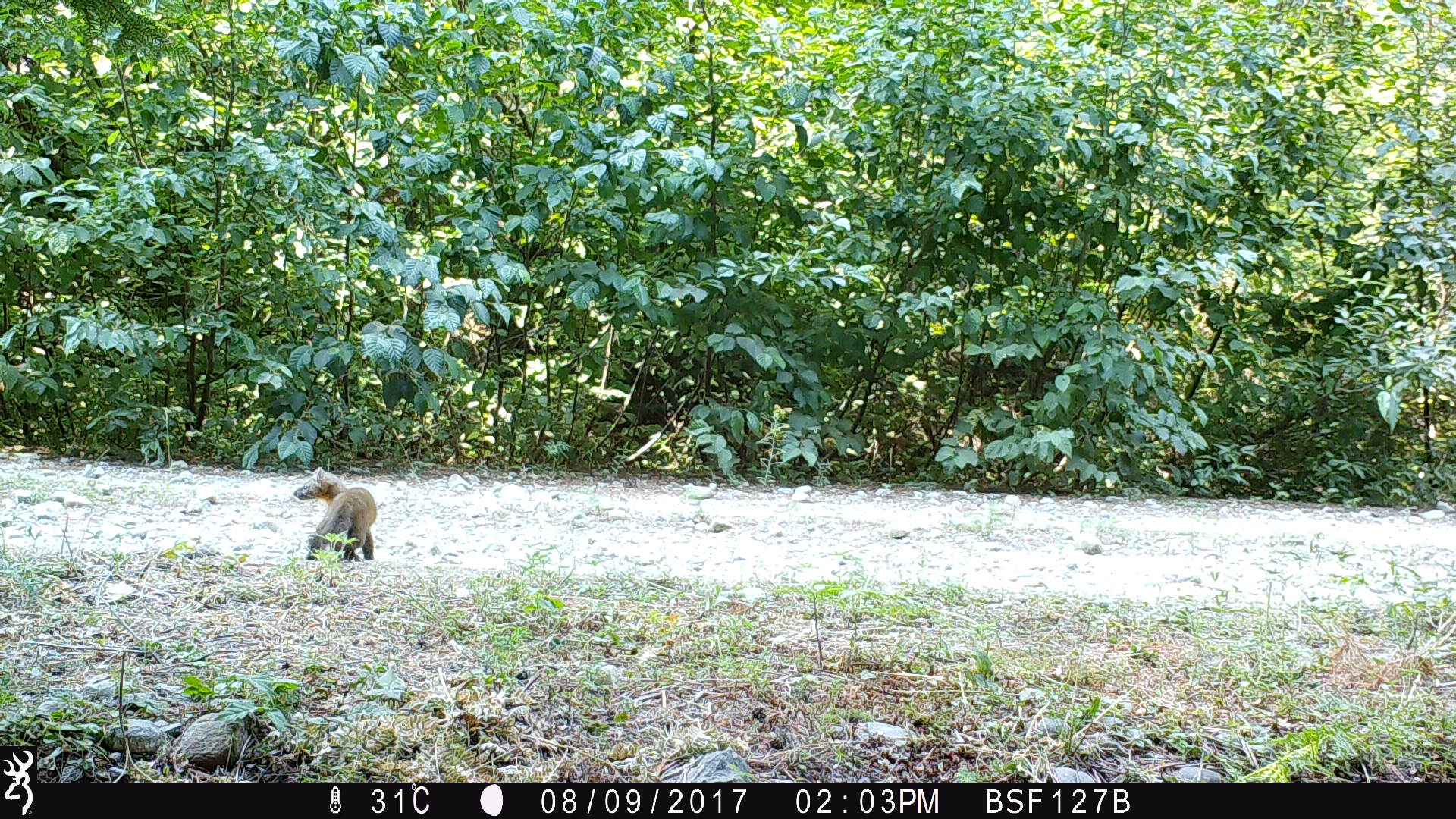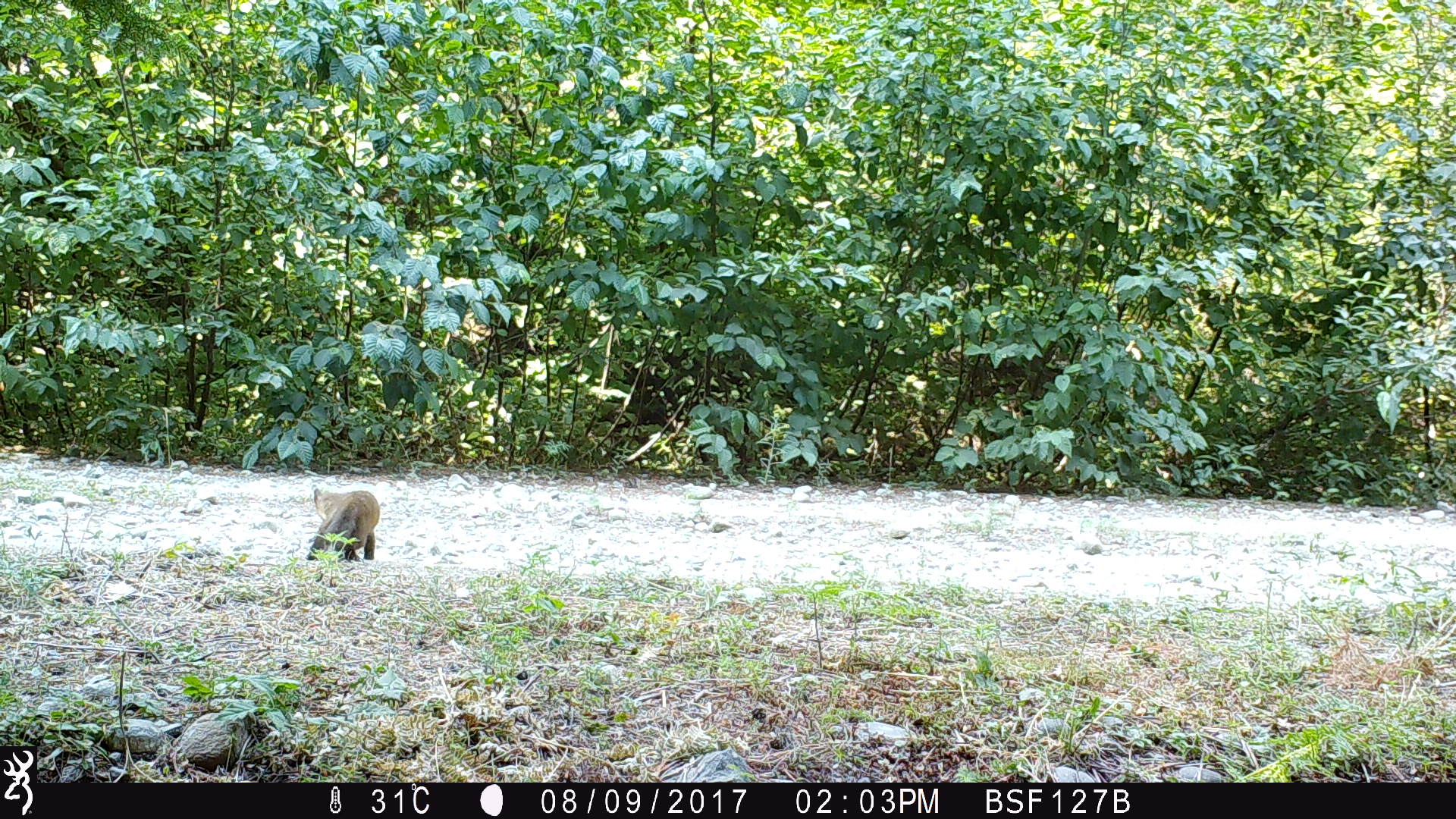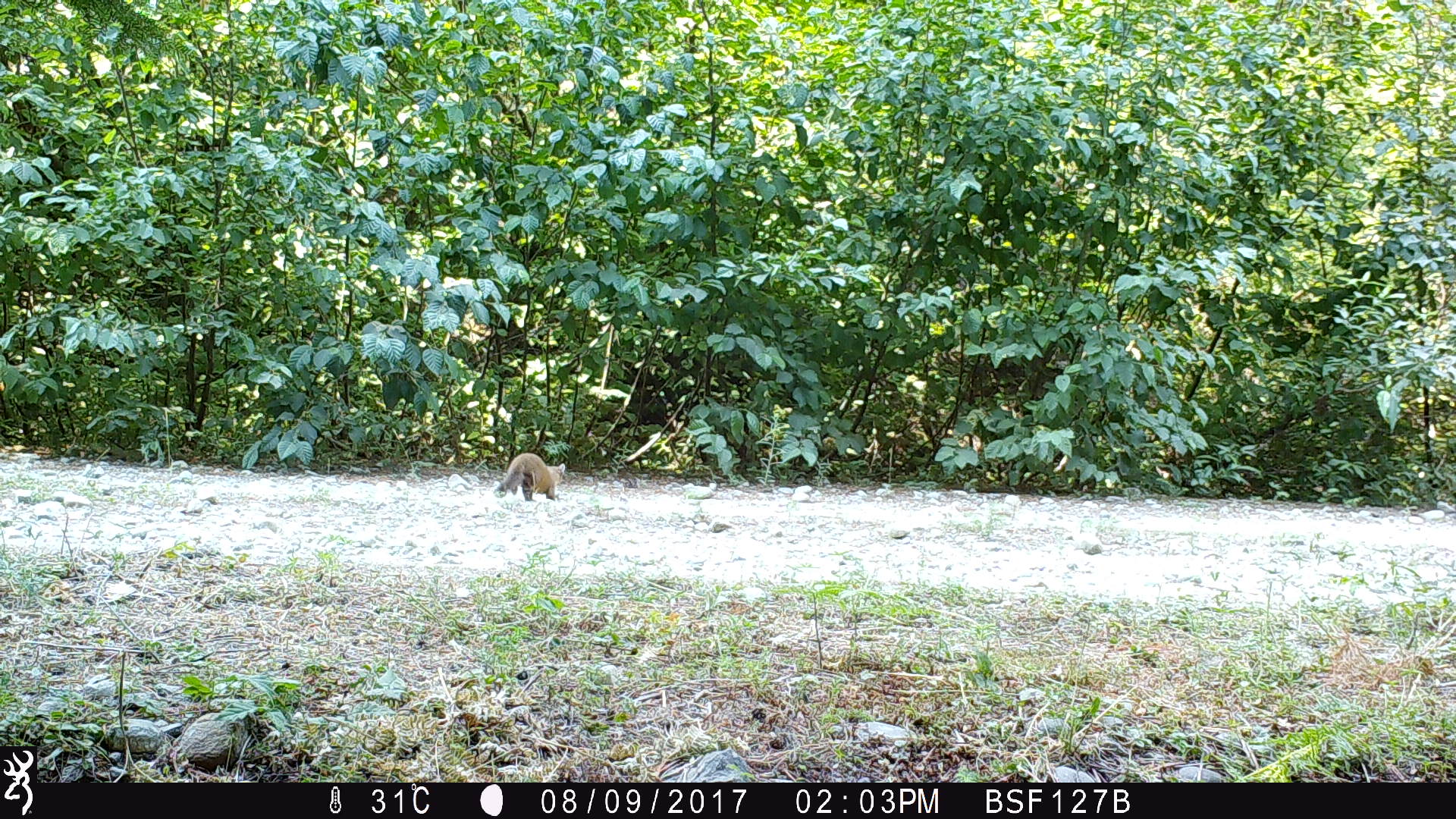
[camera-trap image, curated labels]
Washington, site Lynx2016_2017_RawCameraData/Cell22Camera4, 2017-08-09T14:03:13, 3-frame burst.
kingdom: Animalia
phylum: Chordata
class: Mammalia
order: Carnivora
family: Mustelidae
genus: Martes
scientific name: Martes americana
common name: american marten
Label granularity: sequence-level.